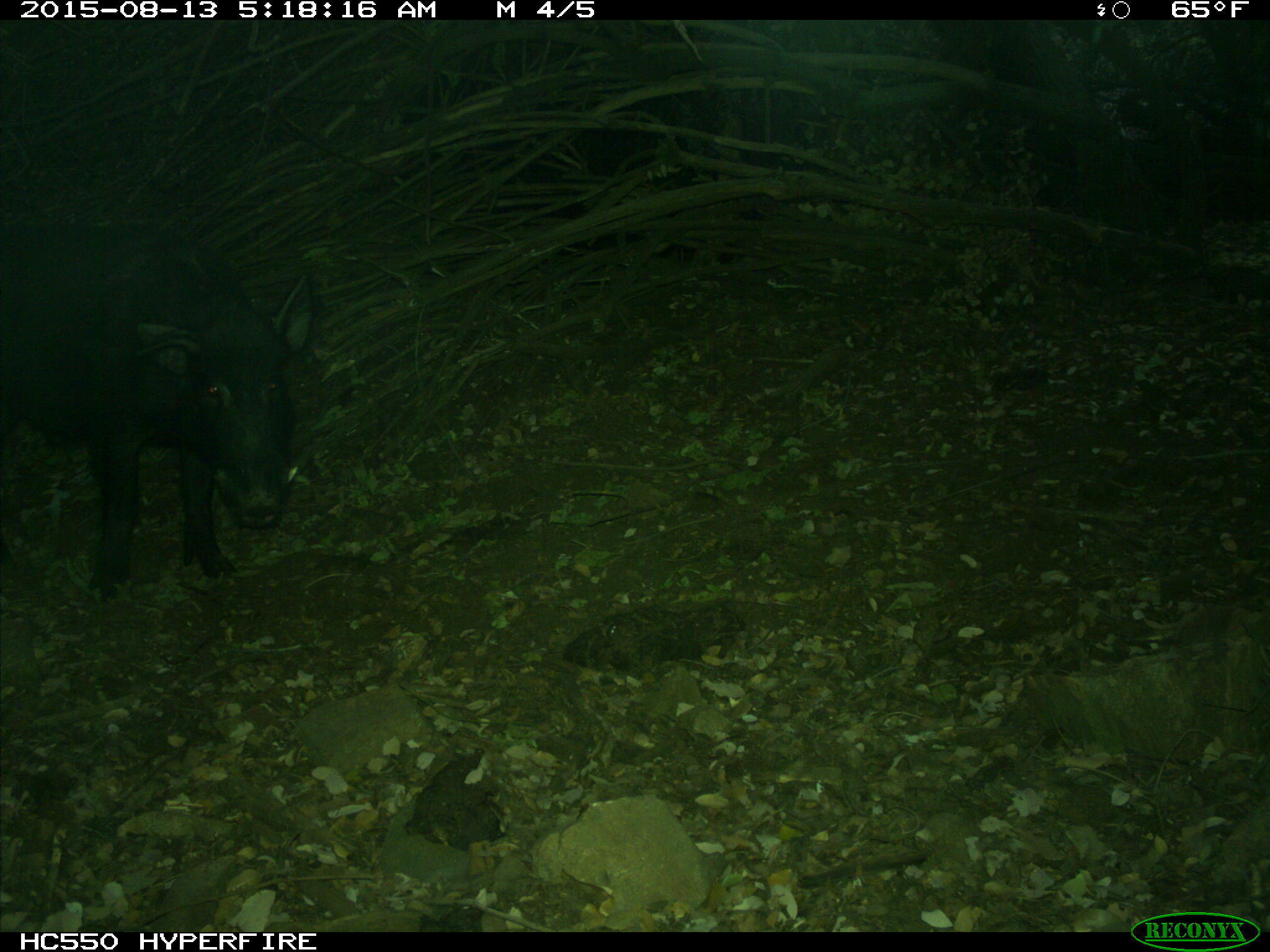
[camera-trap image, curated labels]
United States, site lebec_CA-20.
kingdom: Animalia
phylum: Chordata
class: Mammalia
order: Artiodactyla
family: Suidae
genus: Sus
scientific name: Sus scrofa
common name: wild boar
Sus scrofa (wild boar).